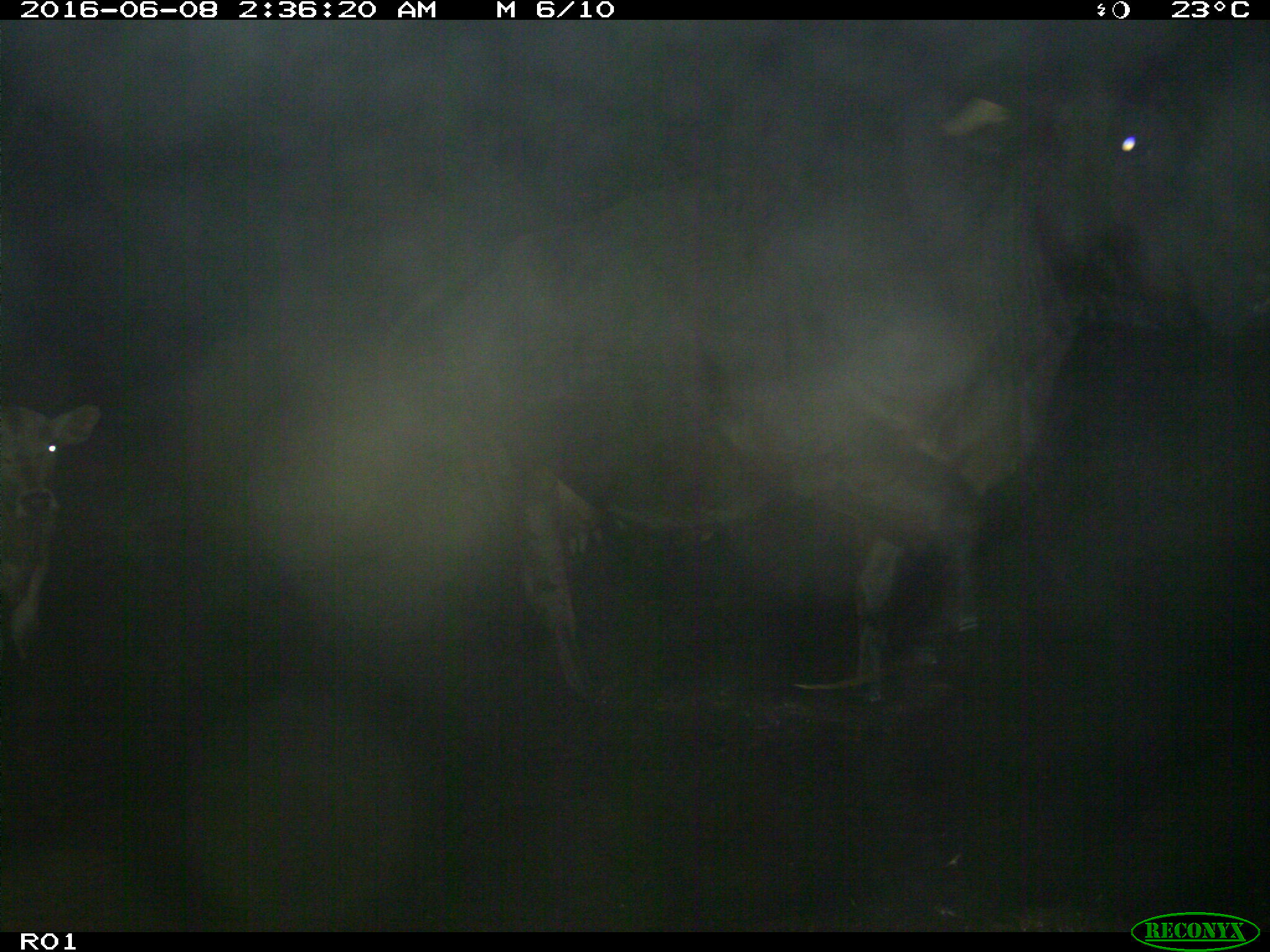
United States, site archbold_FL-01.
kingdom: Animalia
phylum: Chordata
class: Mammalia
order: Artiodactyla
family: Bovidae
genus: Bos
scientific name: Bos taurus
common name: domestic cow